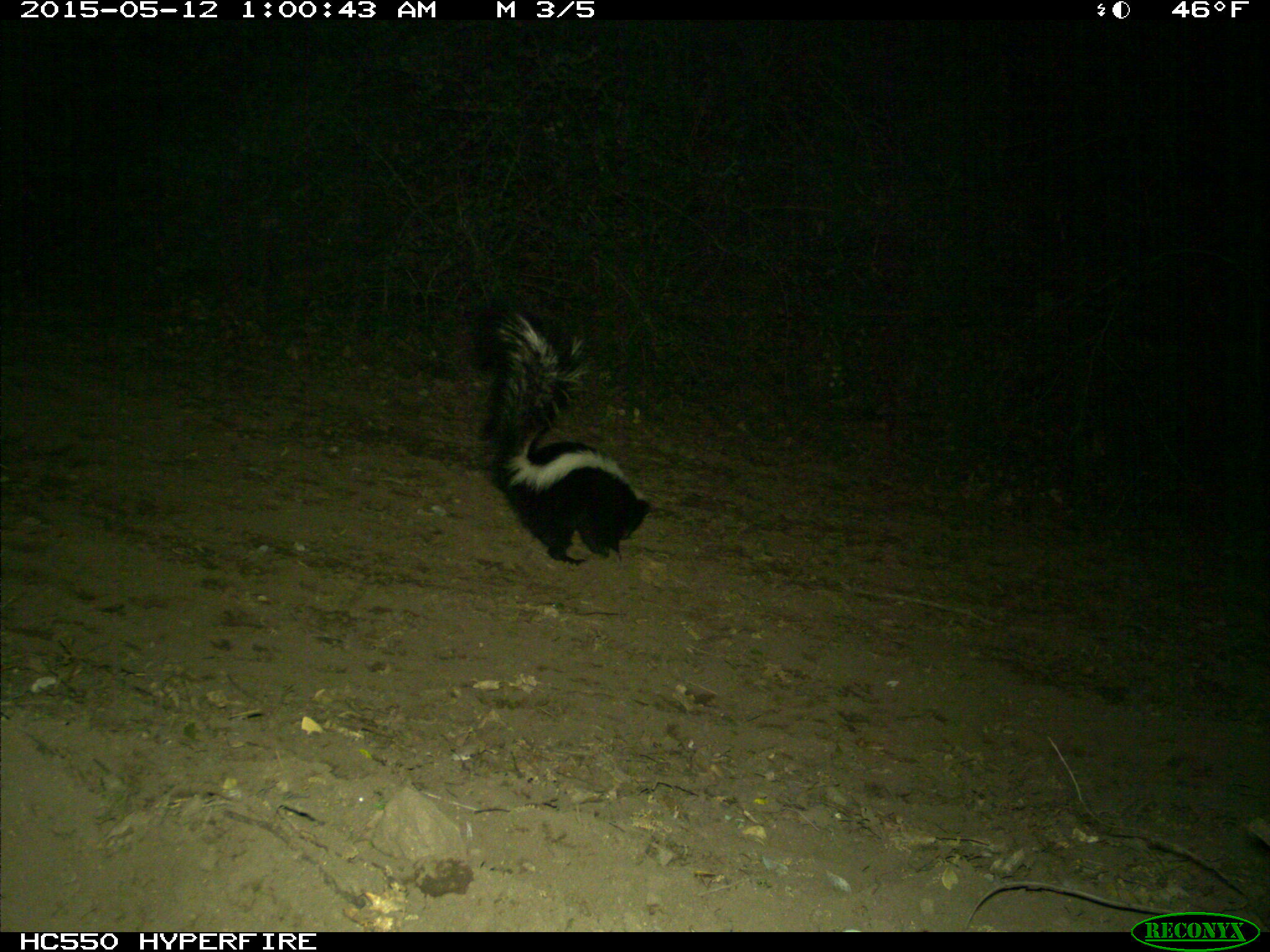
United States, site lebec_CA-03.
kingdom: Animalia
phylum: Chordata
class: Mammalia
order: Carnivora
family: Mephitidae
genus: Mephitis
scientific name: Mephitis mephitis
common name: striped skunk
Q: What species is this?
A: Mephitis mephitis (striped skunk).